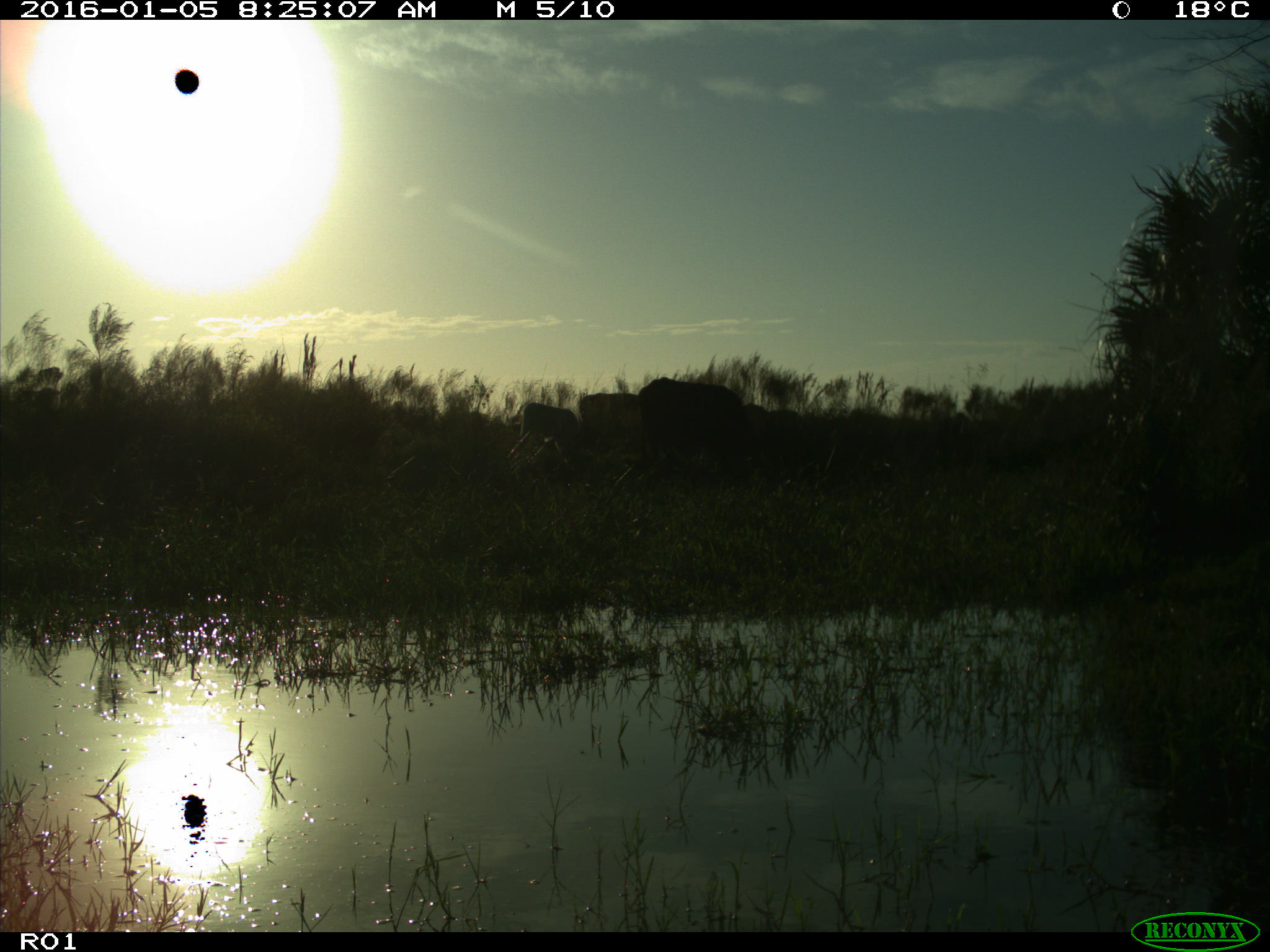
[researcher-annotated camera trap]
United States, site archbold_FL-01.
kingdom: Animalia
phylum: Chordata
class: Mammalia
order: Artiodactyla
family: Bovidae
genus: Bos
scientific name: Bos taurus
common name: domestic cow